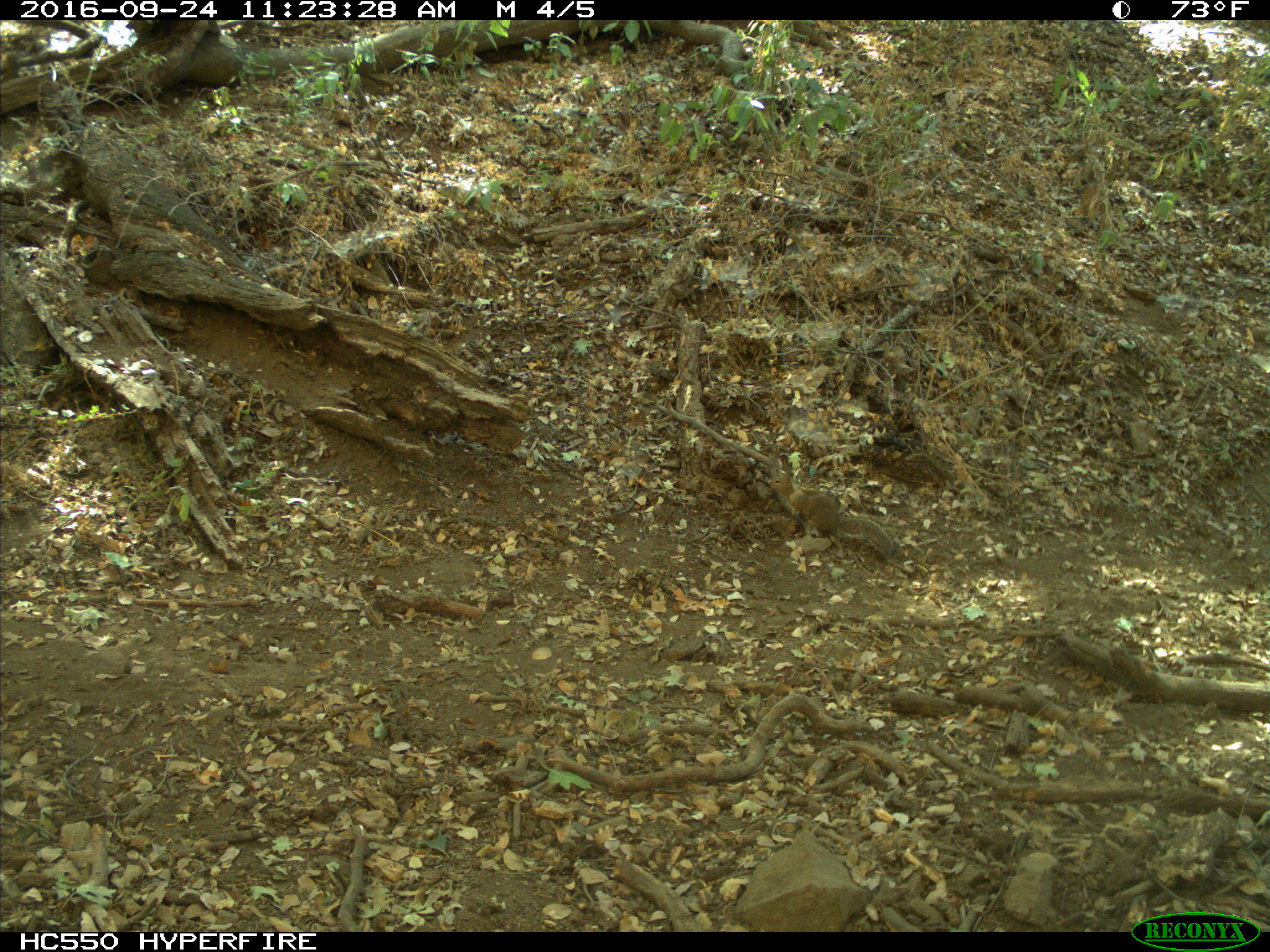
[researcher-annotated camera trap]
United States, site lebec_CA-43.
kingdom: Animalia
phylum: Chordata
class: Mammalia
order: Rodentia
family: Sciuridae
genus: Otospermophilus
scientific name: Otospermophilus beecheyi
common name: california ground squirrel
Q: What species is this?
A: Otospermophilus beecheyi (california ground squirrel).